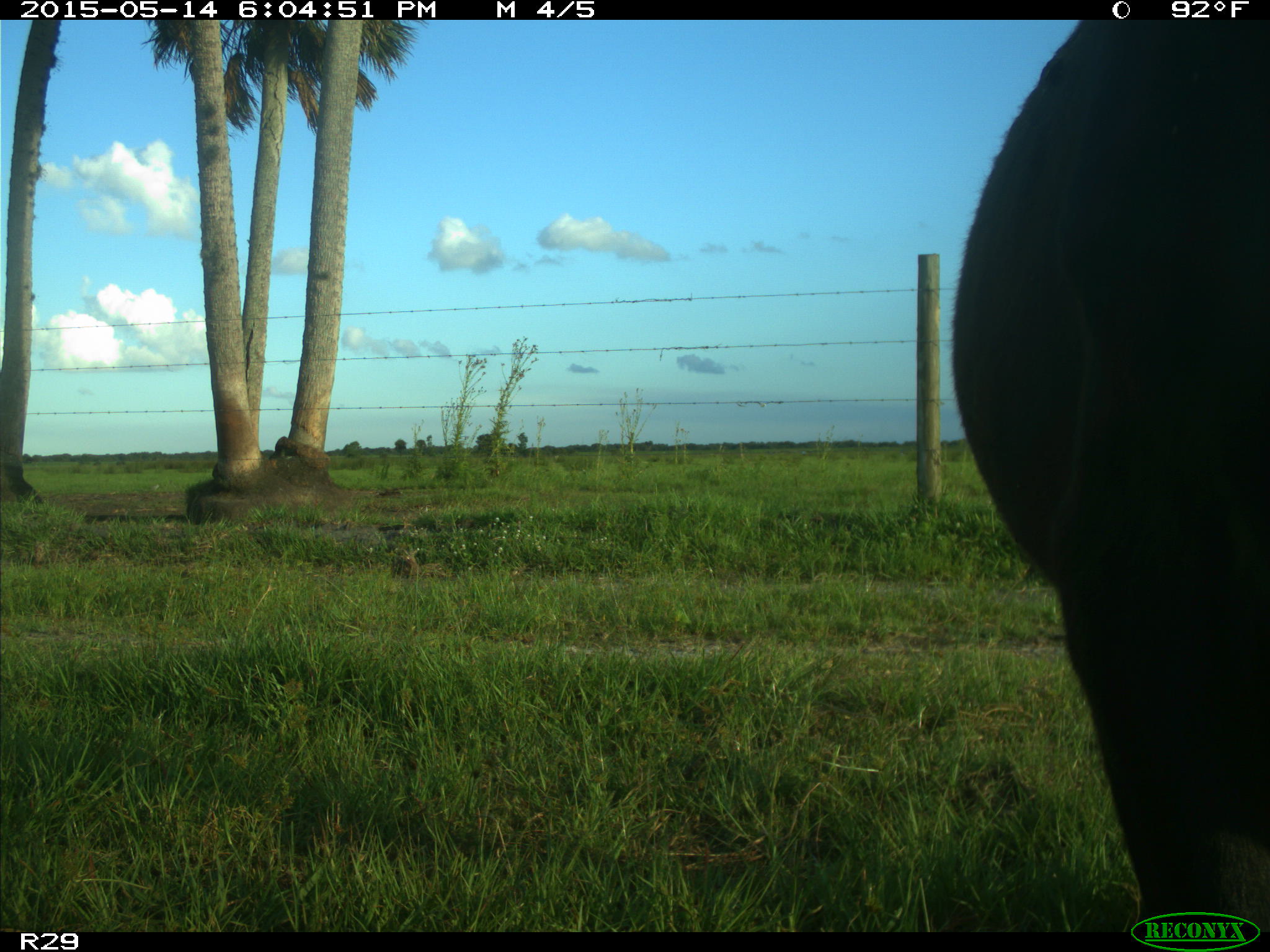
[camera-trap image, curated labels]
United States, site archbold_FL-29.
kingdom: Animalia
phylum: Chordata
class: Mammalia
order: Artiodactyla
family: Bovidae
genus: Bos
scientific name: Bos taurus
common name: domestic cow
Bos taurus (domestic cow).